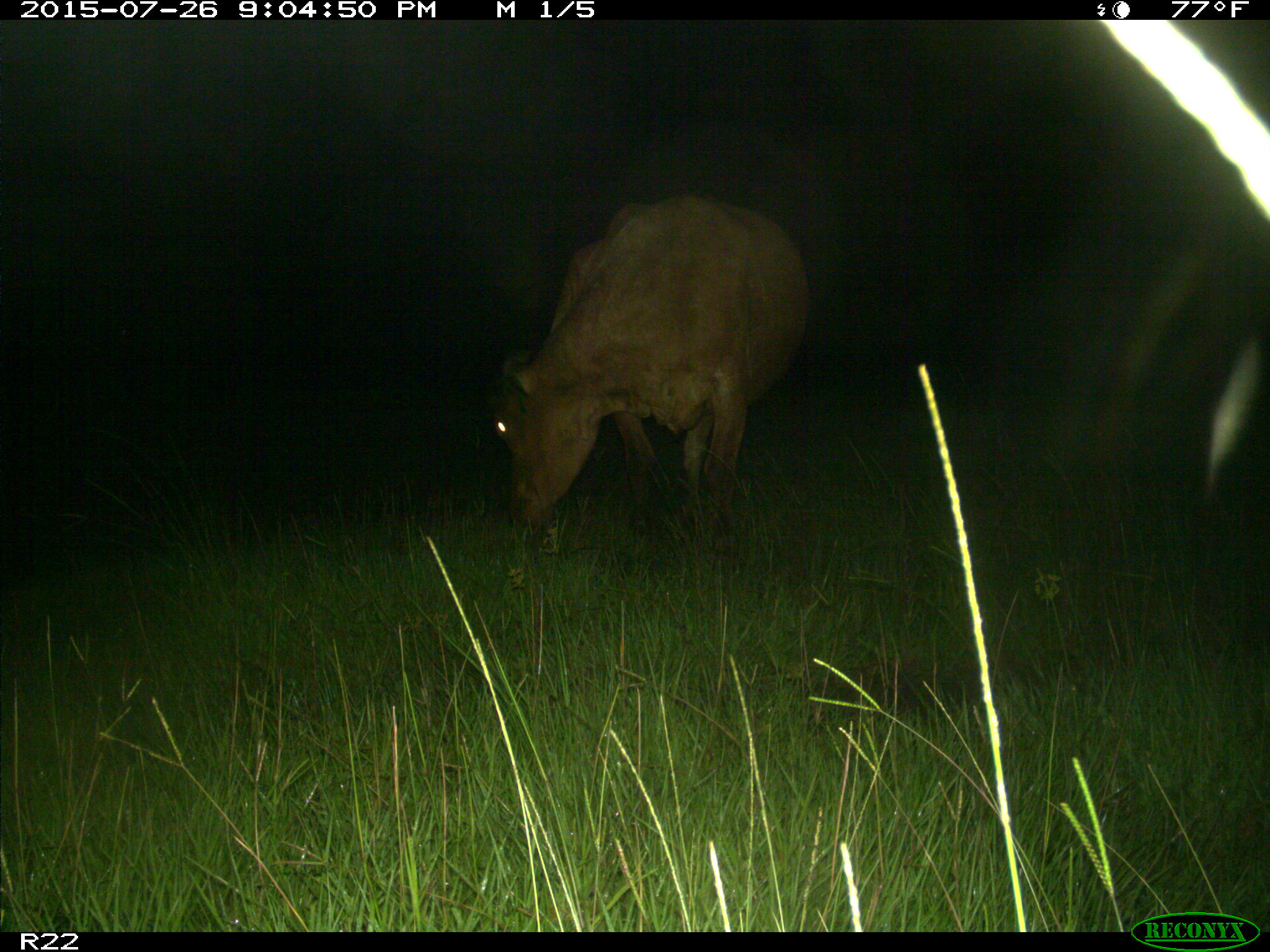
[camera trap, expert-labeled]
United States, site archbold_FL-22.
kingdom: Animalia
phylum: Chordata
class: Mammalia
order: Artiodactyla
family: Bovidae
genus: Bos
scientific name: Bos taurus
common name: domestic cow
Bos taurus (domestic cow).